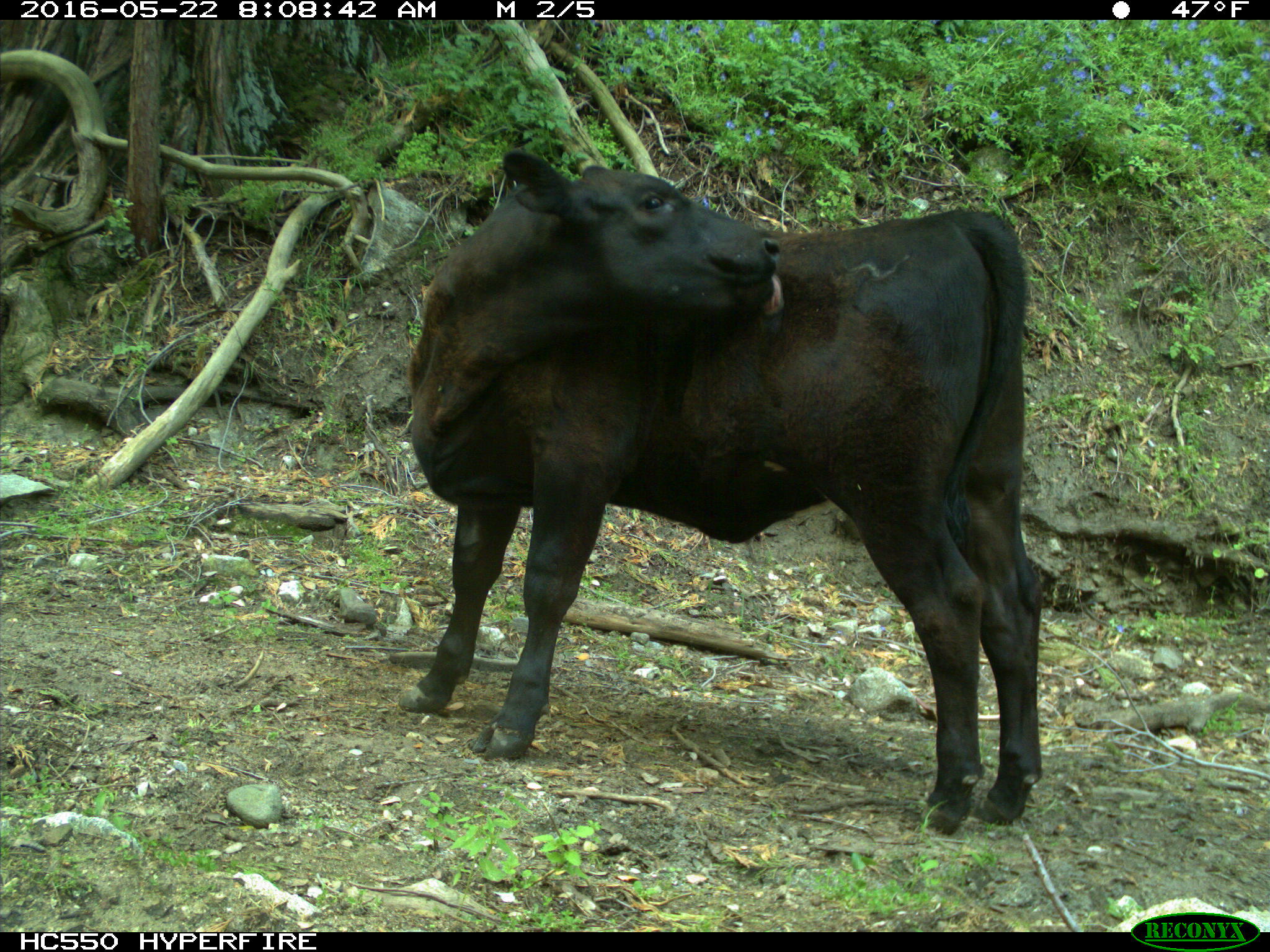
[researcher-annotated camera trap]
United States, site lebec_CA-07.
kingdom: Animalia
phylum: Chordata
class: Mammalia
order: Artiodactyla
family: Bovidae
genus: Bos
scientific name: Bos taurus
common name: domestic cow